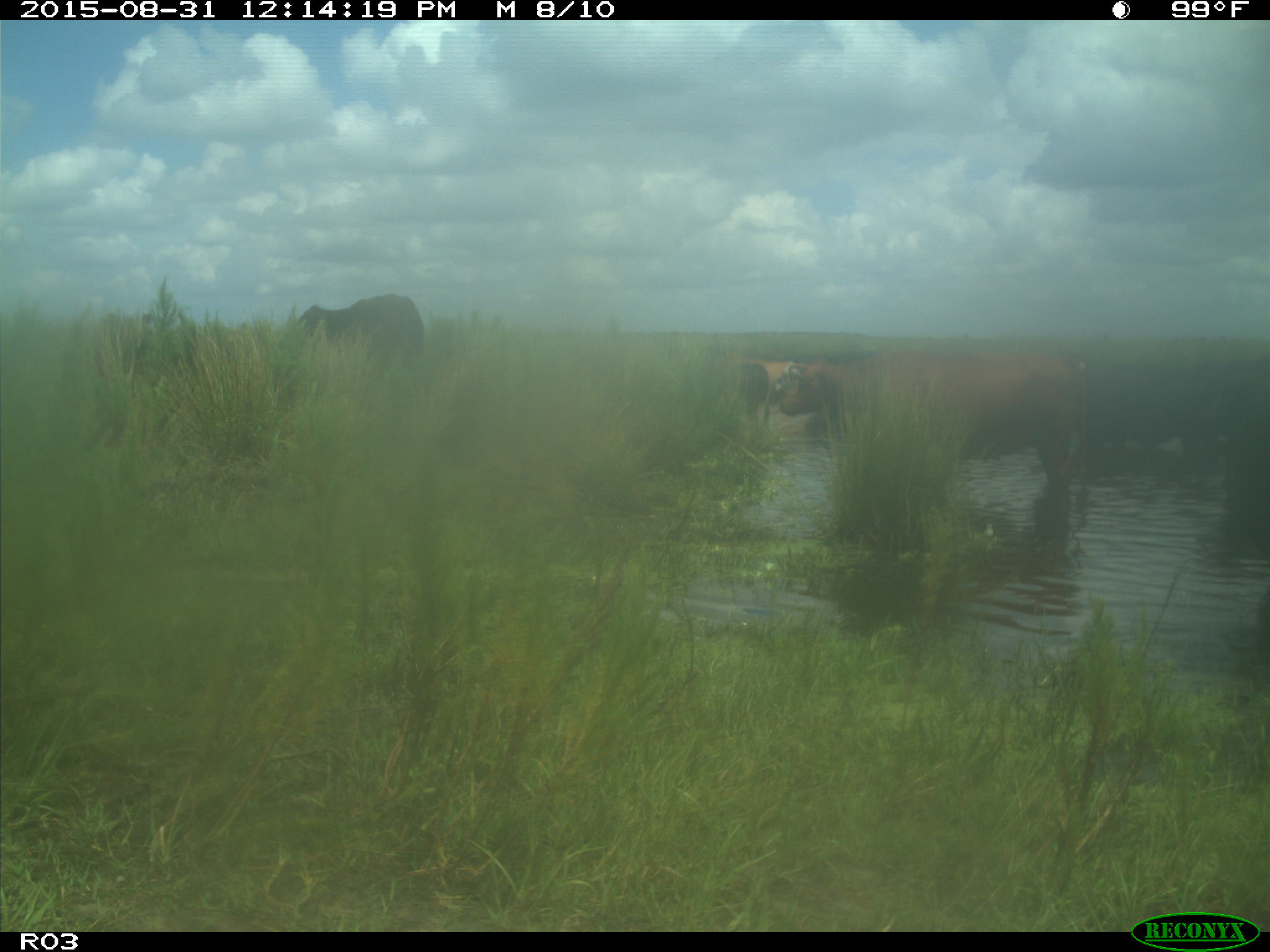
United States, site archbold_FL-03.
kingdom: Animalia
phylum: Chordata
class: Mammalia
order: Artiodactyla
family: Bovidae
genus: Bos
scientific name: Bos taurus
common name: domestic cow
Bos taurus (domestic cow).